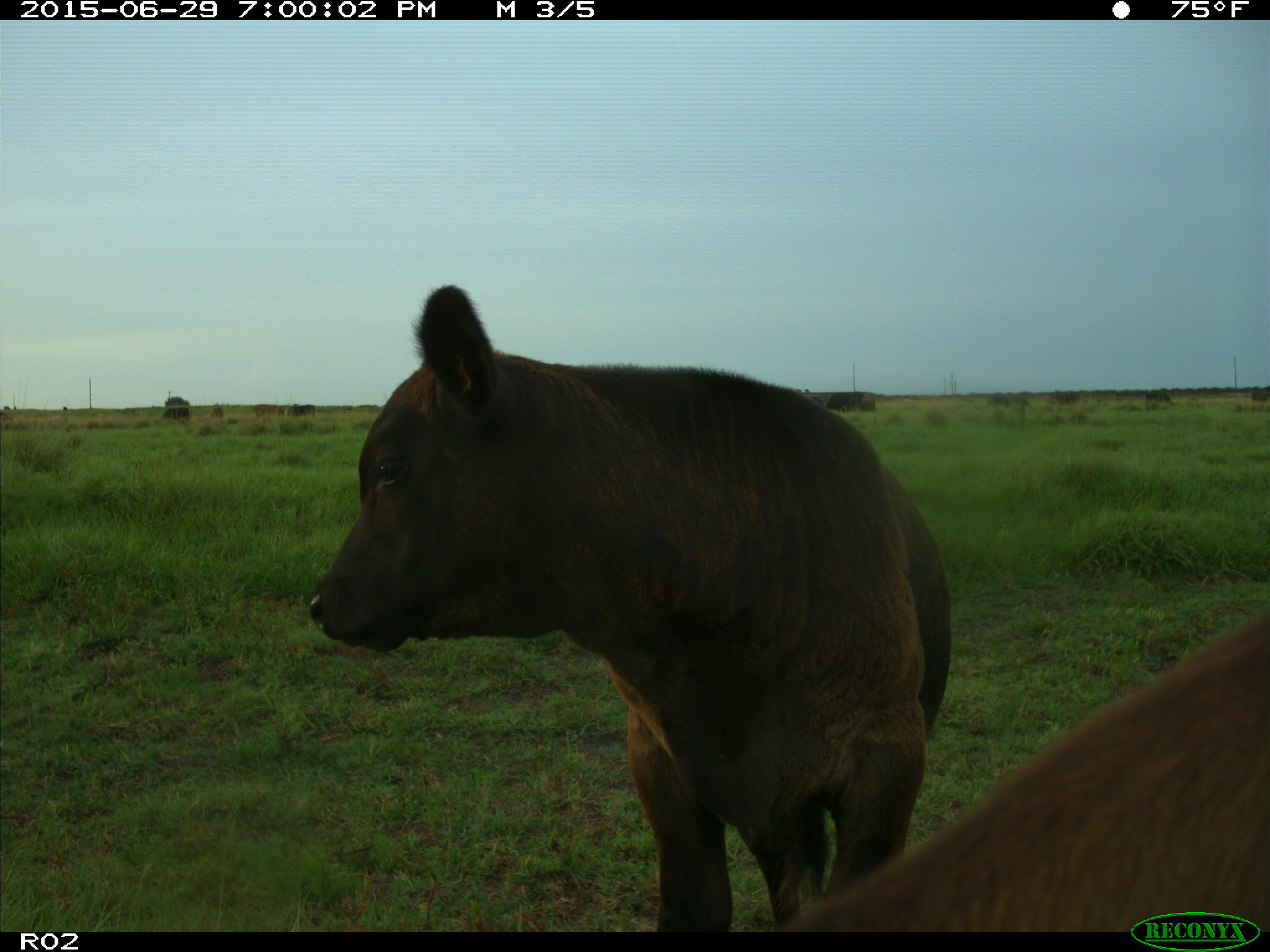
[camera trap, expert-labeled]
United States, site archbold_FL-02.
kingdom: Animalia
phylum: Chordata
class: Mammalia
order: Artiodactyla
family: Bovidae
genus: Bos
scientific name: Bos taurus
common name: domestic cow